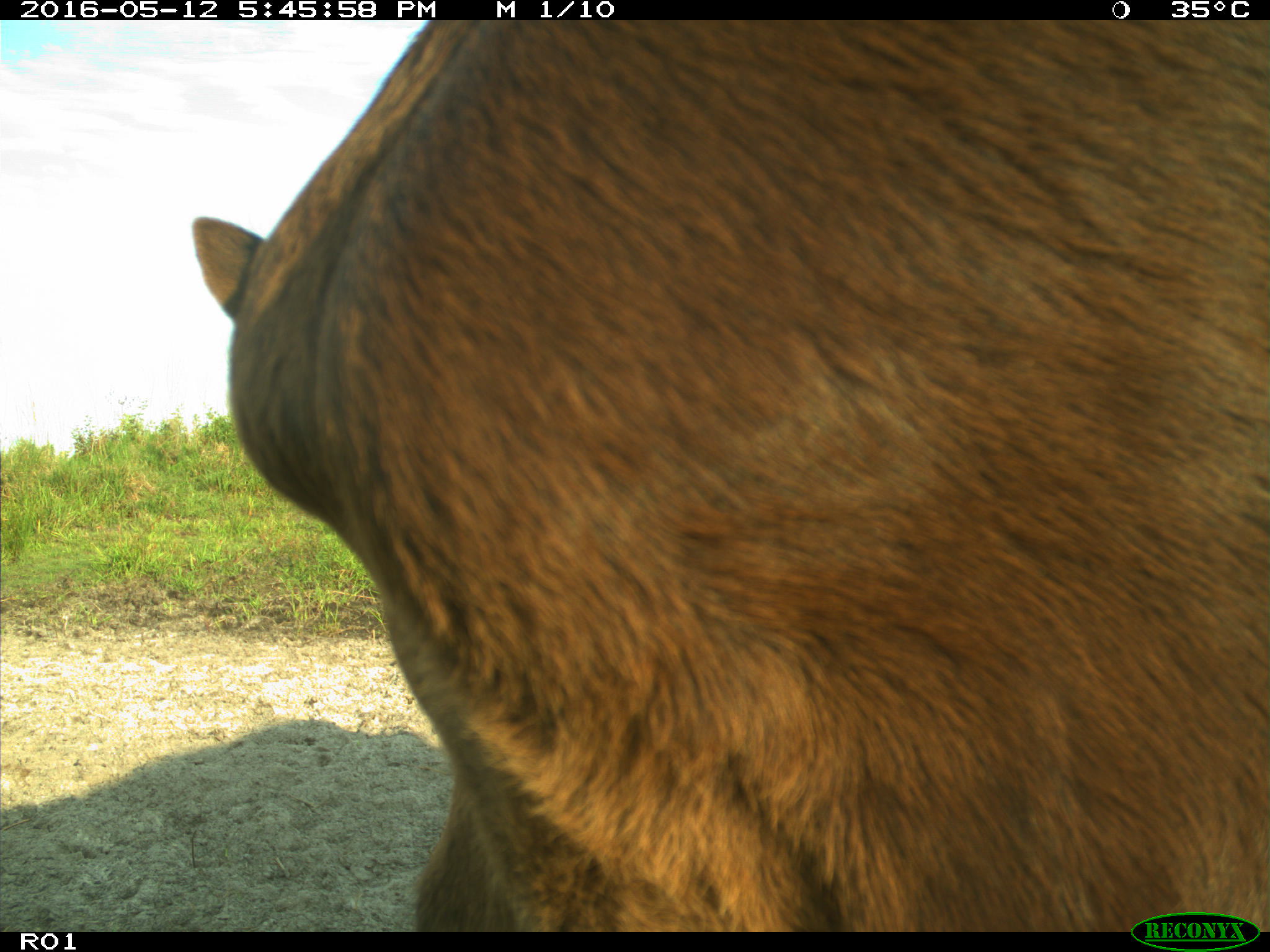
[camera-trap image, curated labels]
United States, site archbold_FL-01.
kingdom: Animalia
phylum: Chordata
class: Mammalia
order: Artiodactyla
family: Bovidae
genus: Bos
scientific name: Bos taurus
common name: domestic cow